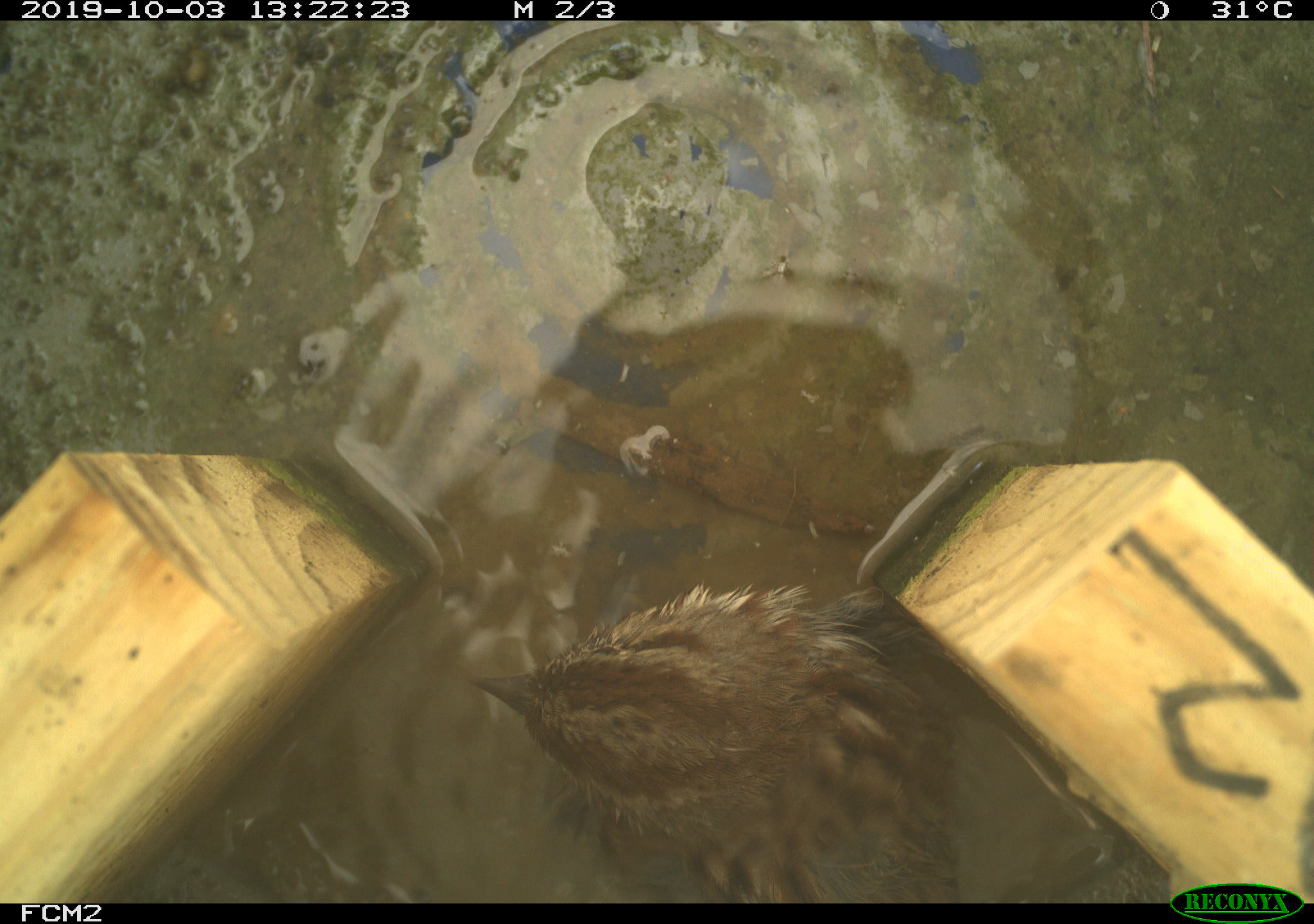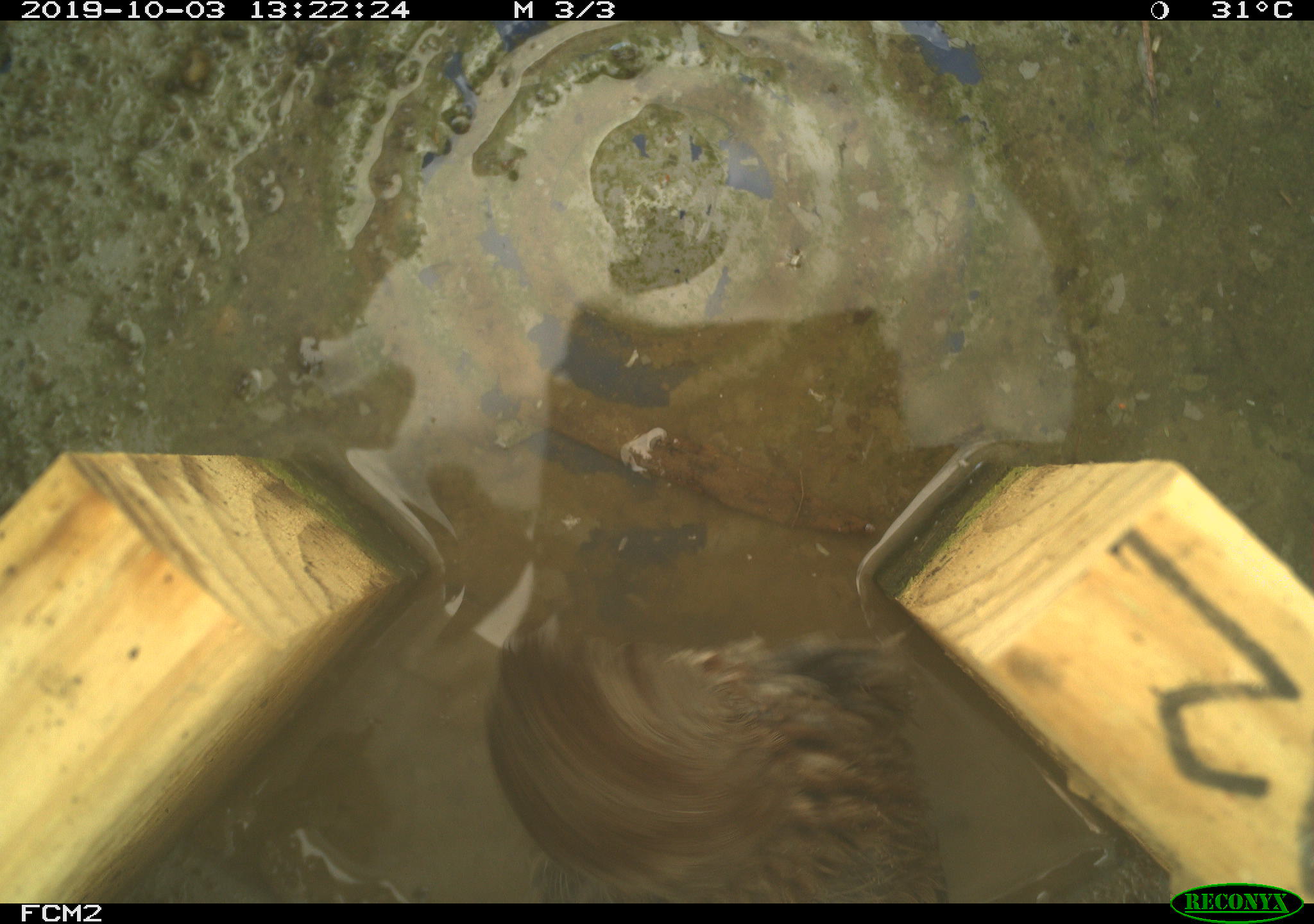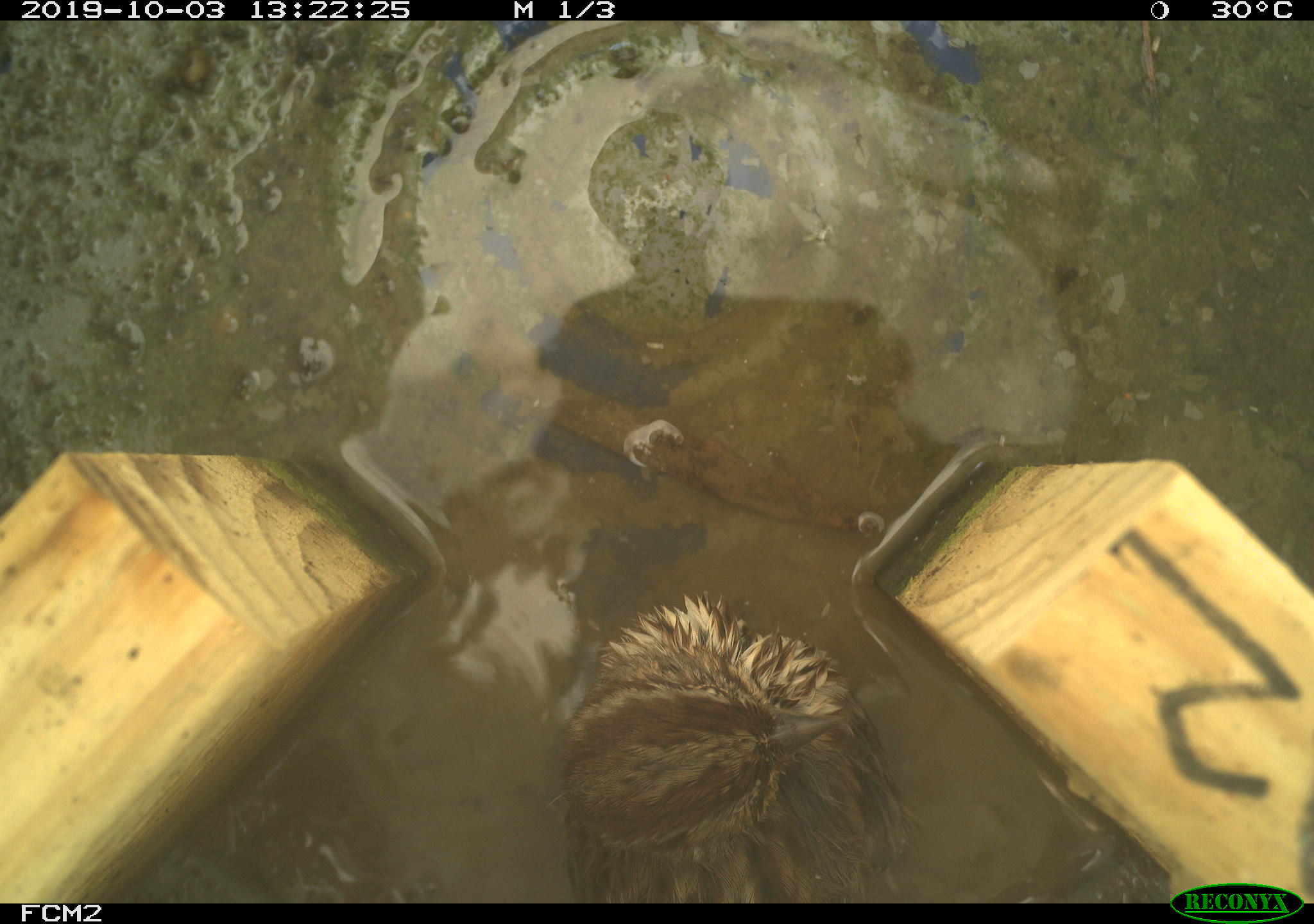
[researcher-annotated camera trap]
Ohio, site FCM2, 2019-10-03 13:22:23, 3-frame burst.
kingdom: Animalia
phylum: Chordata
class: Aves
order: Passeriformes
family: Passerellidae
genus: Melospiza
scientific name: Melospiza melodia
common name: song sparrow